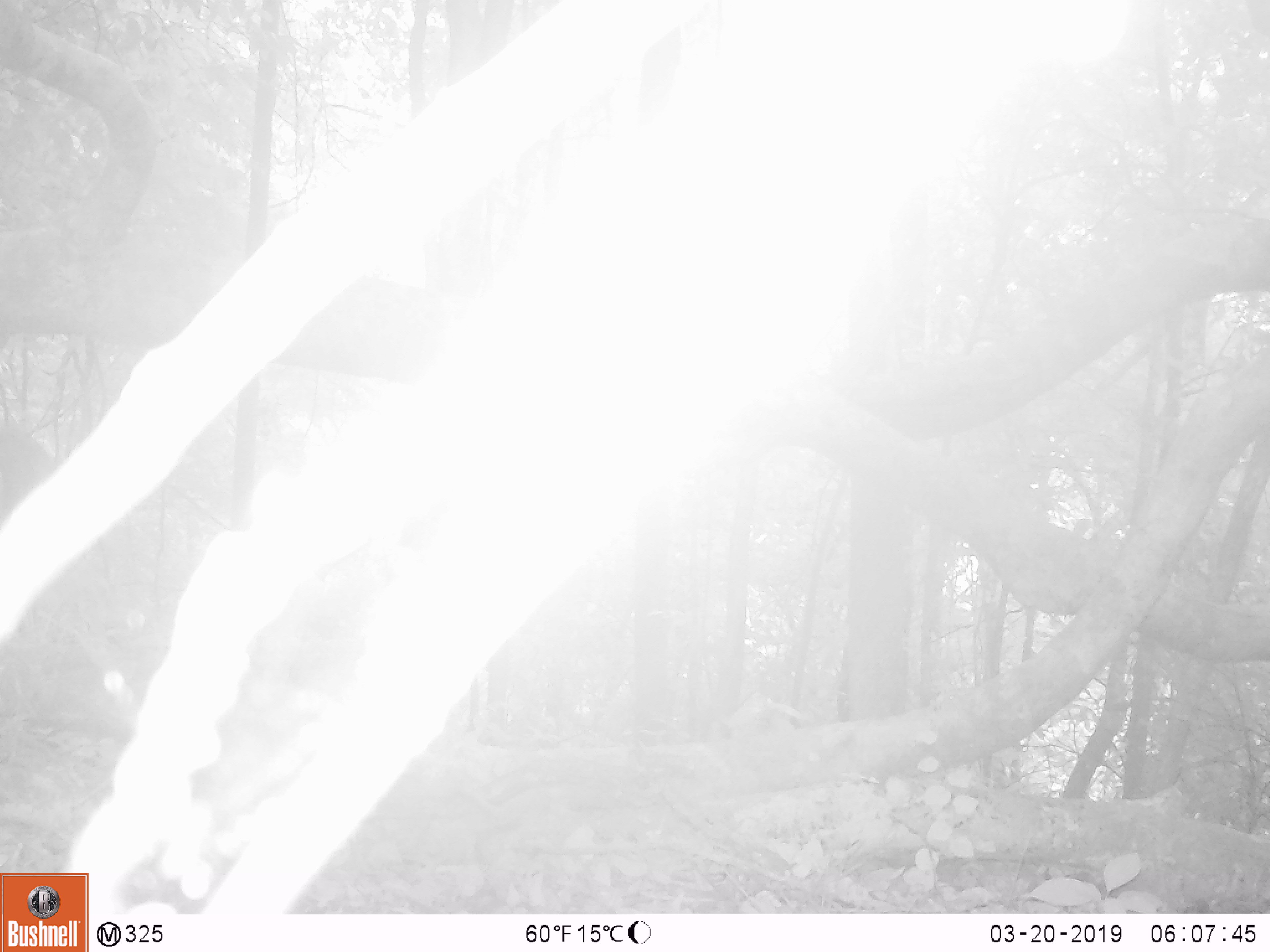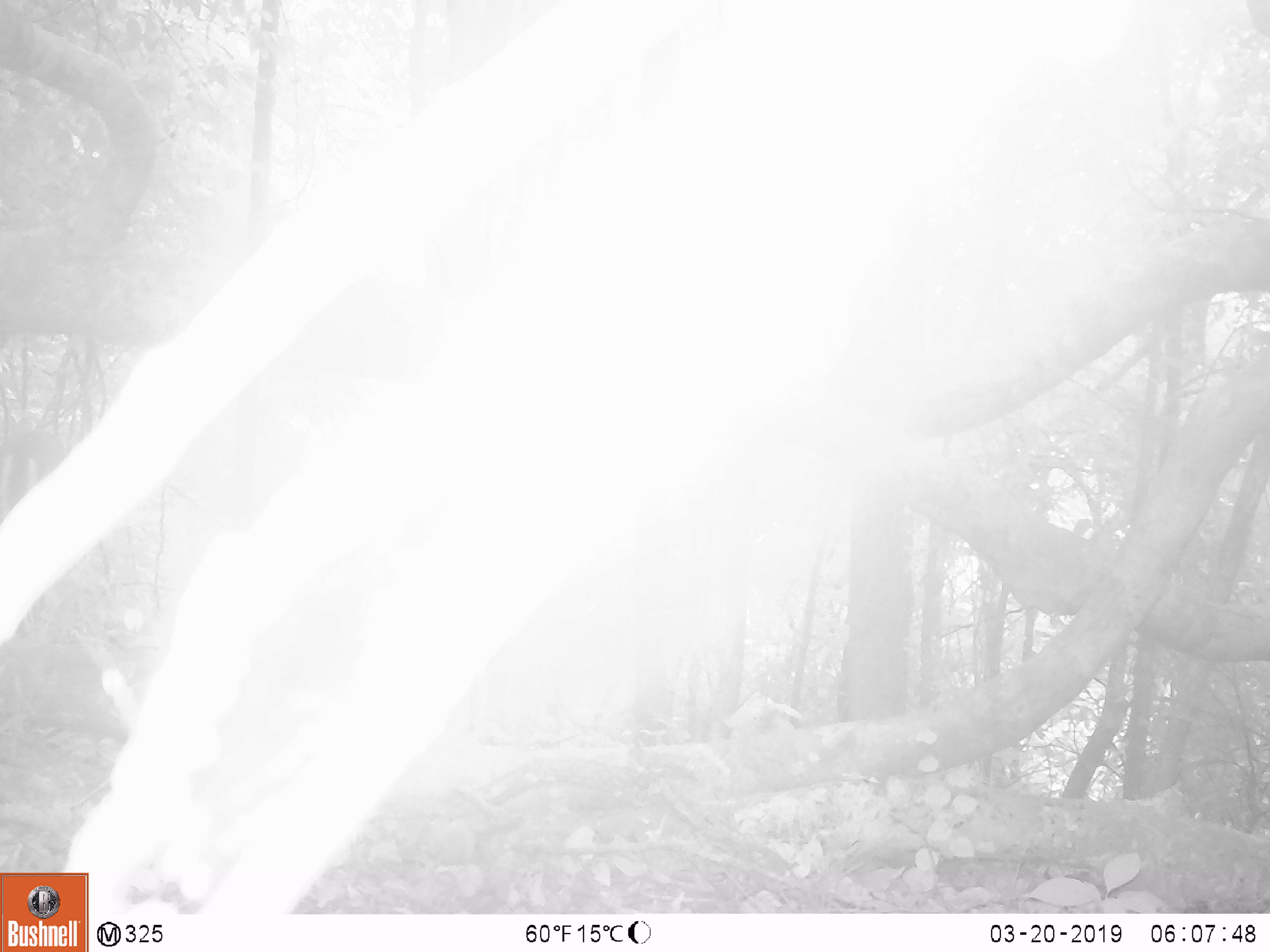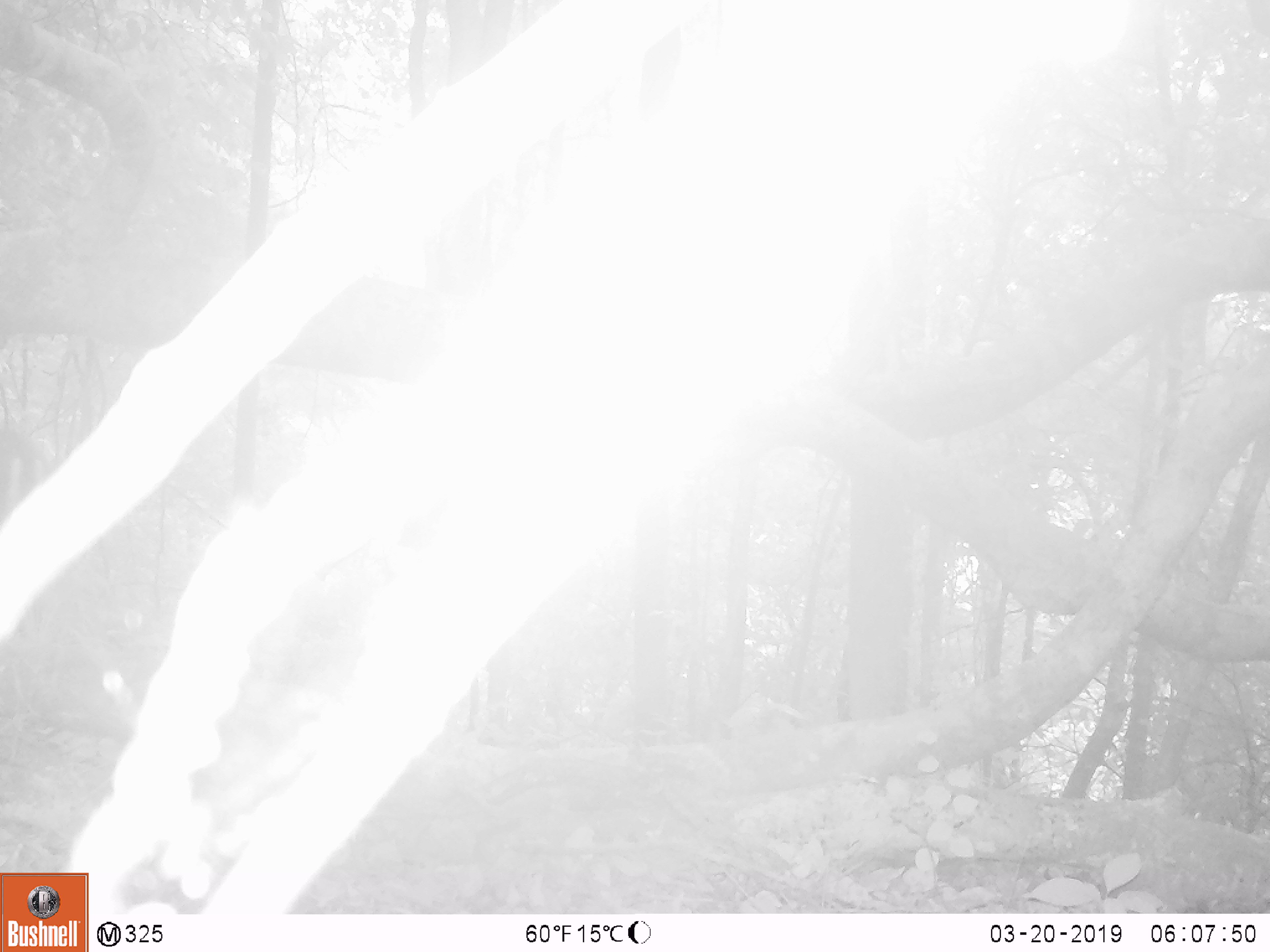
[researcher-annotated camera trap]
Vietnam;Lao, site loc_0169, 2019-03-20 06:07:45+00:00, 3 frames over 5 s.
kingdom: Animalia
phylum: Chordata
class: Mammalia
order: Artiodactyla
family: Cervidae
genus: Muntiacus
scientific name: Muntiacus rooseveltorum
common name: roosevelt's muntjac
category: roosevelts muntjac group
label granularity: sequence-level